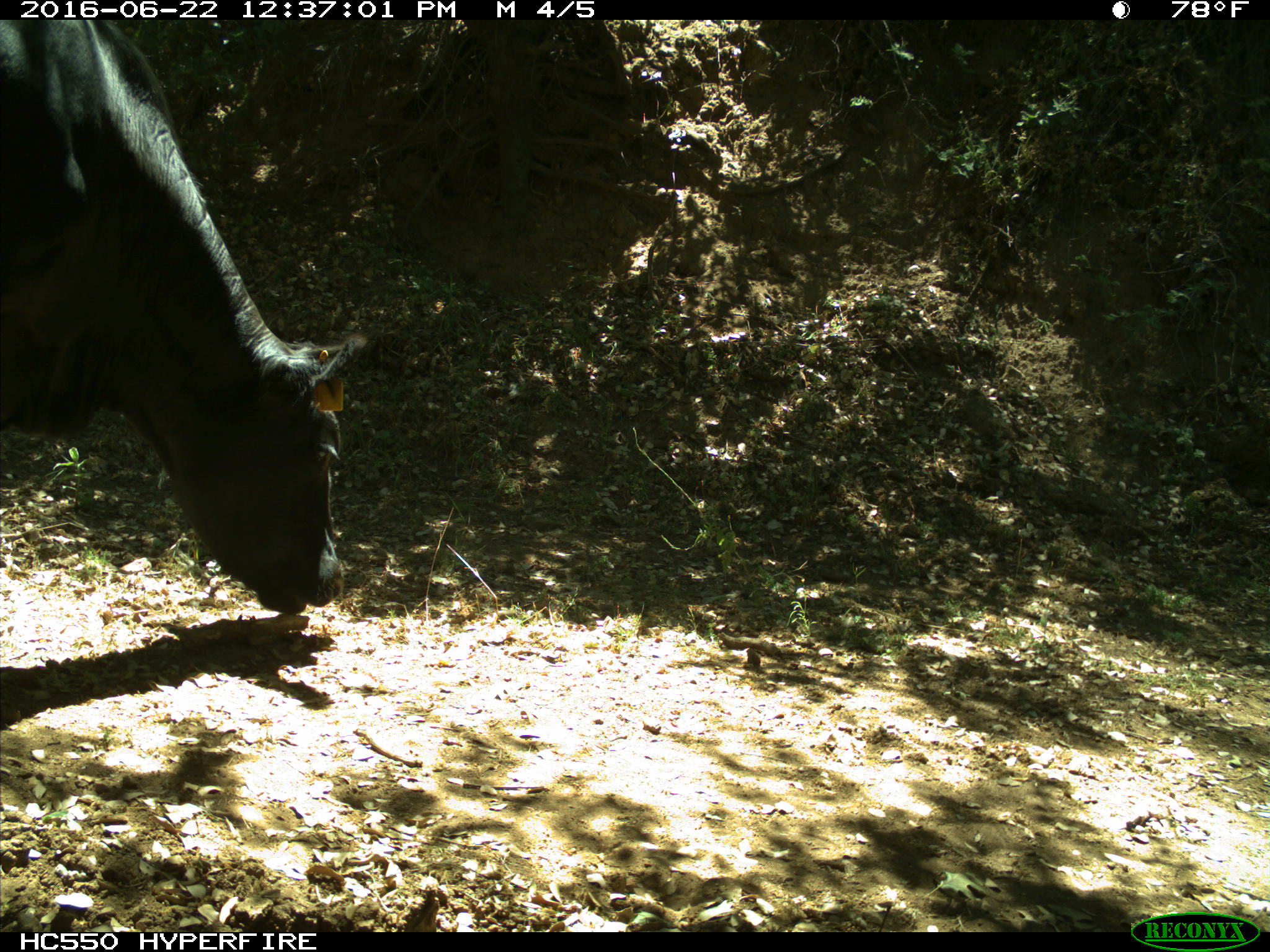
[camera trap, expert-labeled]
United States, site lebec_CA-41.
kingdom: Animalia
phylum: Chordata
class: Mammalia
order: Artiodactyla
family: Bovidae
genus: Bos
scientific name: Bos taurus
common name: domestic cow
Bos taurus (domestic cow).